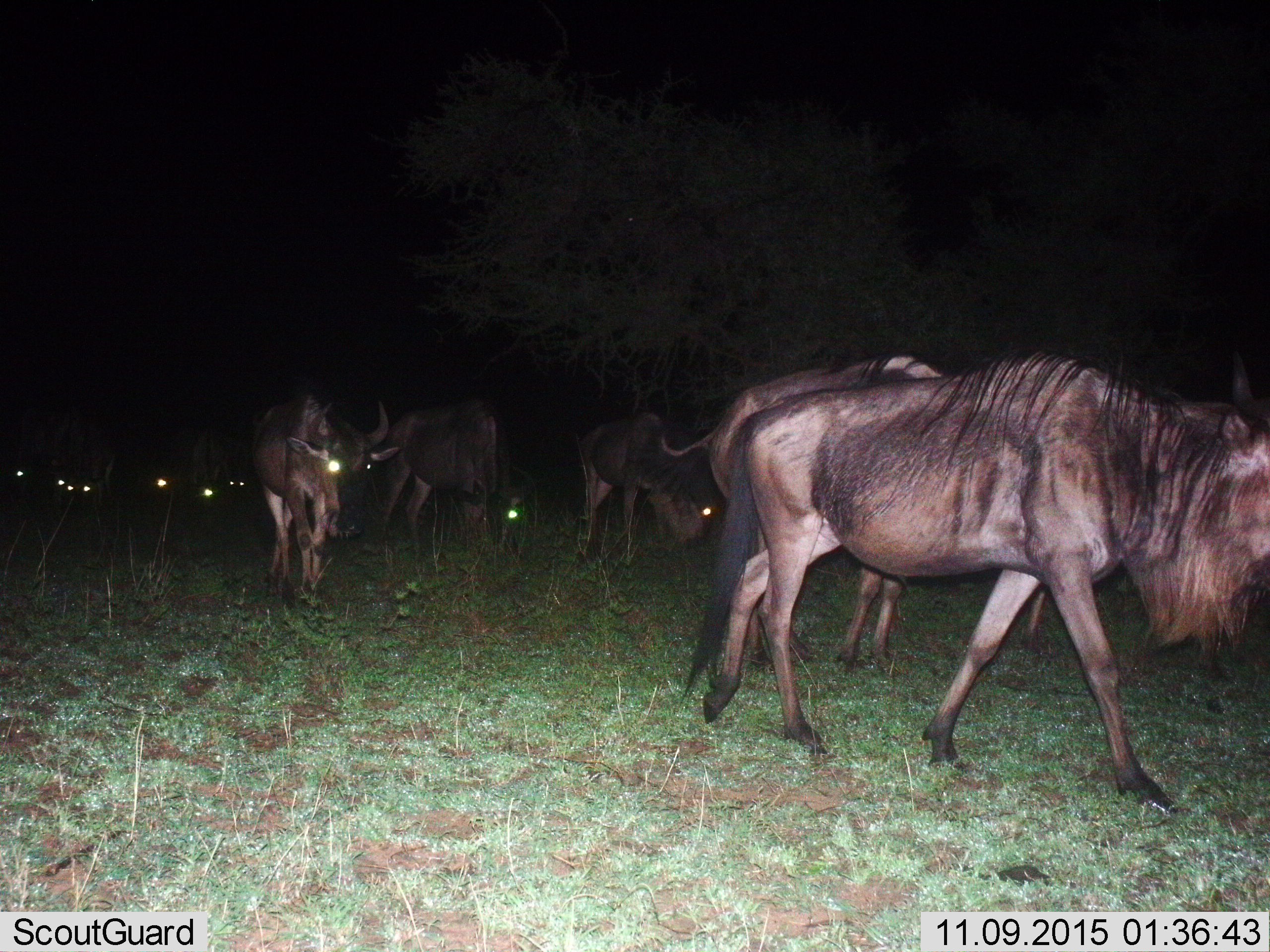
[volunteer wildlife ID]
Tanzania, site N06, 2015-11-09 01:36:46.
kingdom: Animalia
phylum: Chordata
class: Mammalia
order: Artiodactyla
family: Bovidae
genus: Connochaetes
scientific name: Connochaetes taurinus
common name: blue wildebeest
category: wildebeest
Wildebeest (blue wildebeest) (Connochaetes taurinus), count 11-50. Behavior (volunteer vote fractions): standing 57%, resting 0%, moving 86%, interacting 29%. Young present (vote fraction): 29%. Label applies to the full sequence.